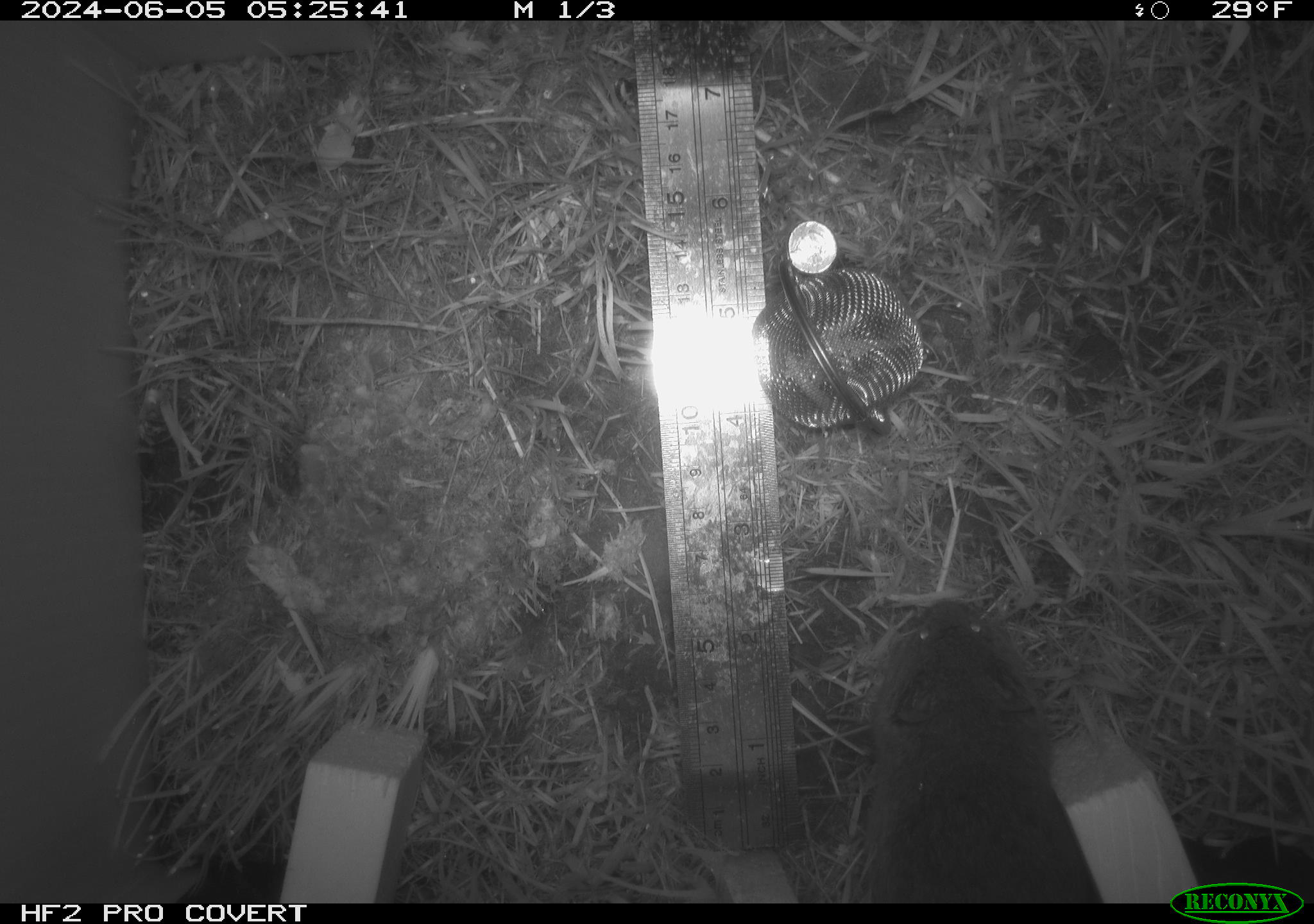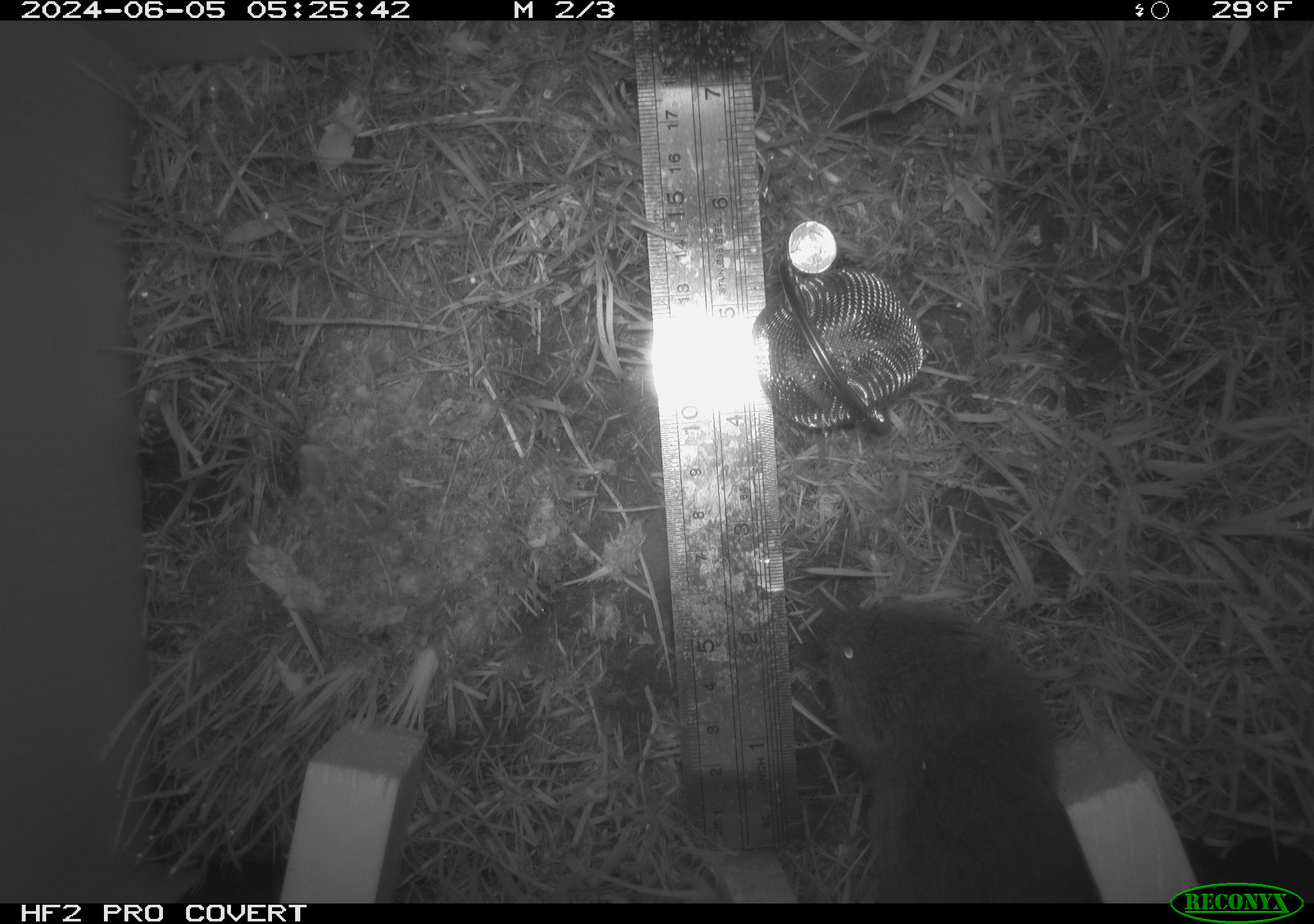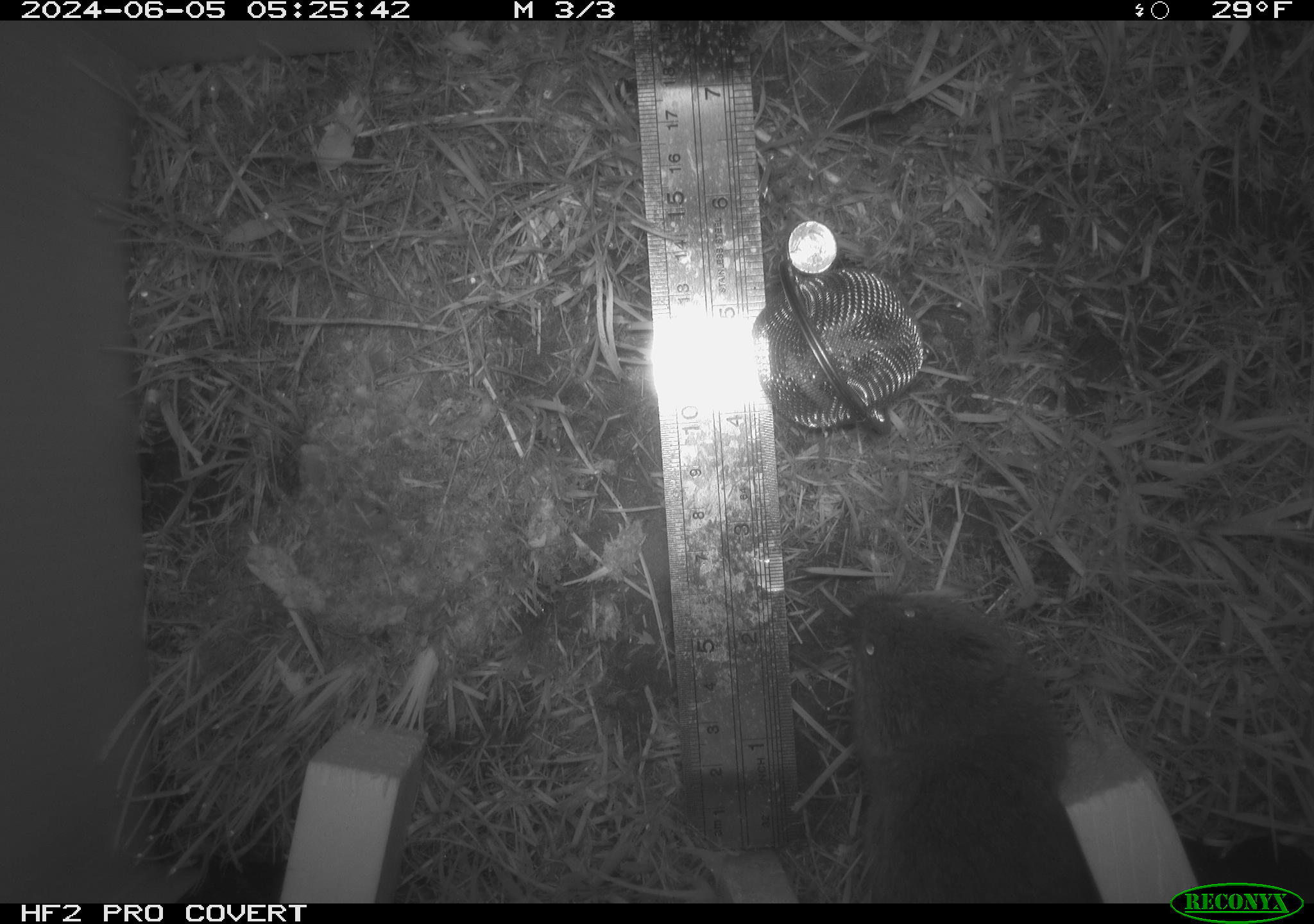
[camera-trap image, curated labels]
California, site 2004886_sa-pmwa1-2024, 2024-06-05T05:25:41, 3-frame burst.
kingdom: Animalia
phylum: Chordata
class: Mammalia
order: Rodentia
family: Cricetidae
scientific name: Arvicolinae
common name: voles, lemmings, and muskrats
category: arvicolinae subfamily